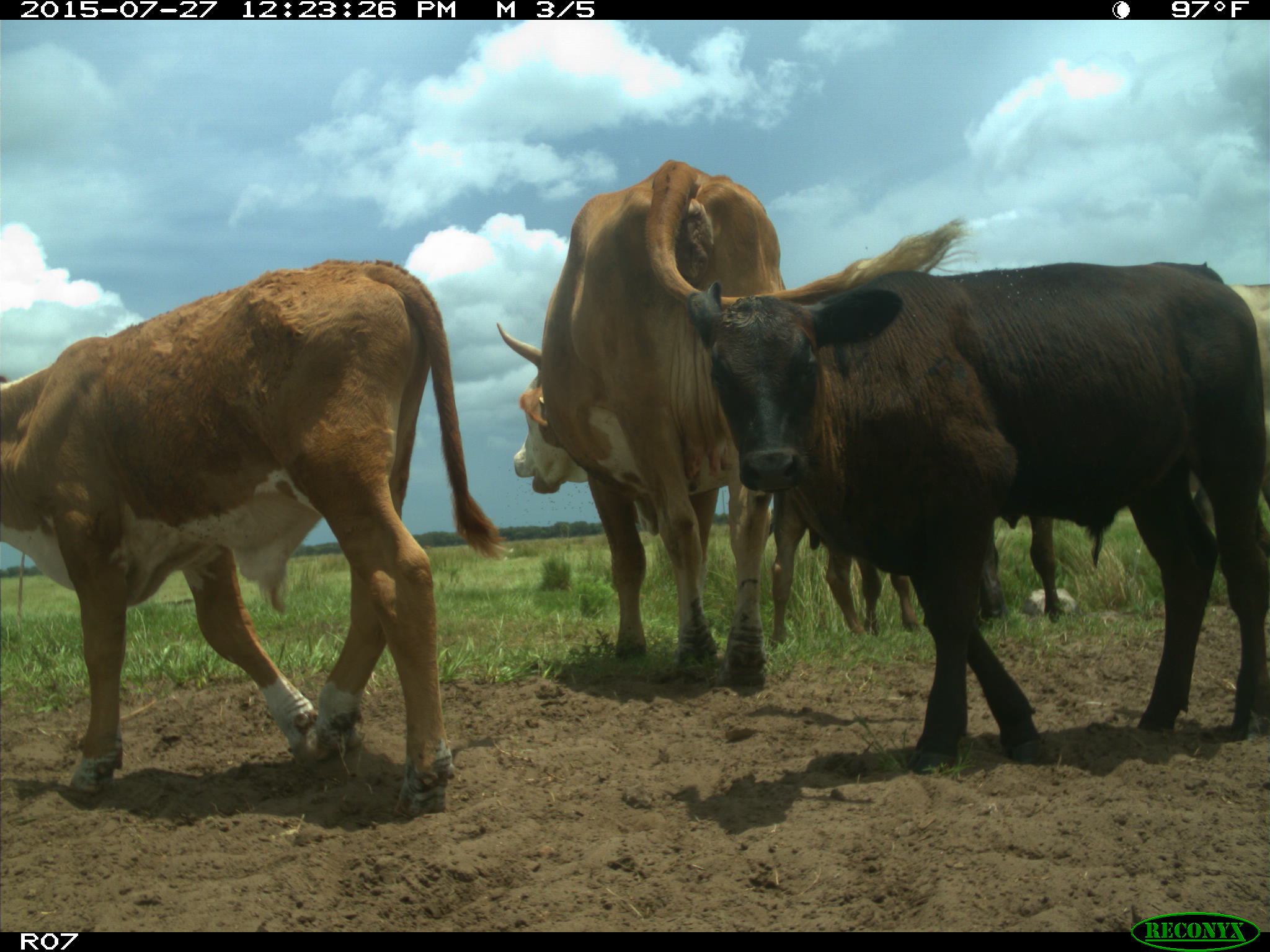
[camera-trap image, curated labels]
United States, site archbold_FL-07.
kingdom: Animalia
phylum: Chordata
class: Mammalia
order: Artiodactyla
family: Bovidae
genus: Bos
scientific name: Bos taurus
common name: domestic cow